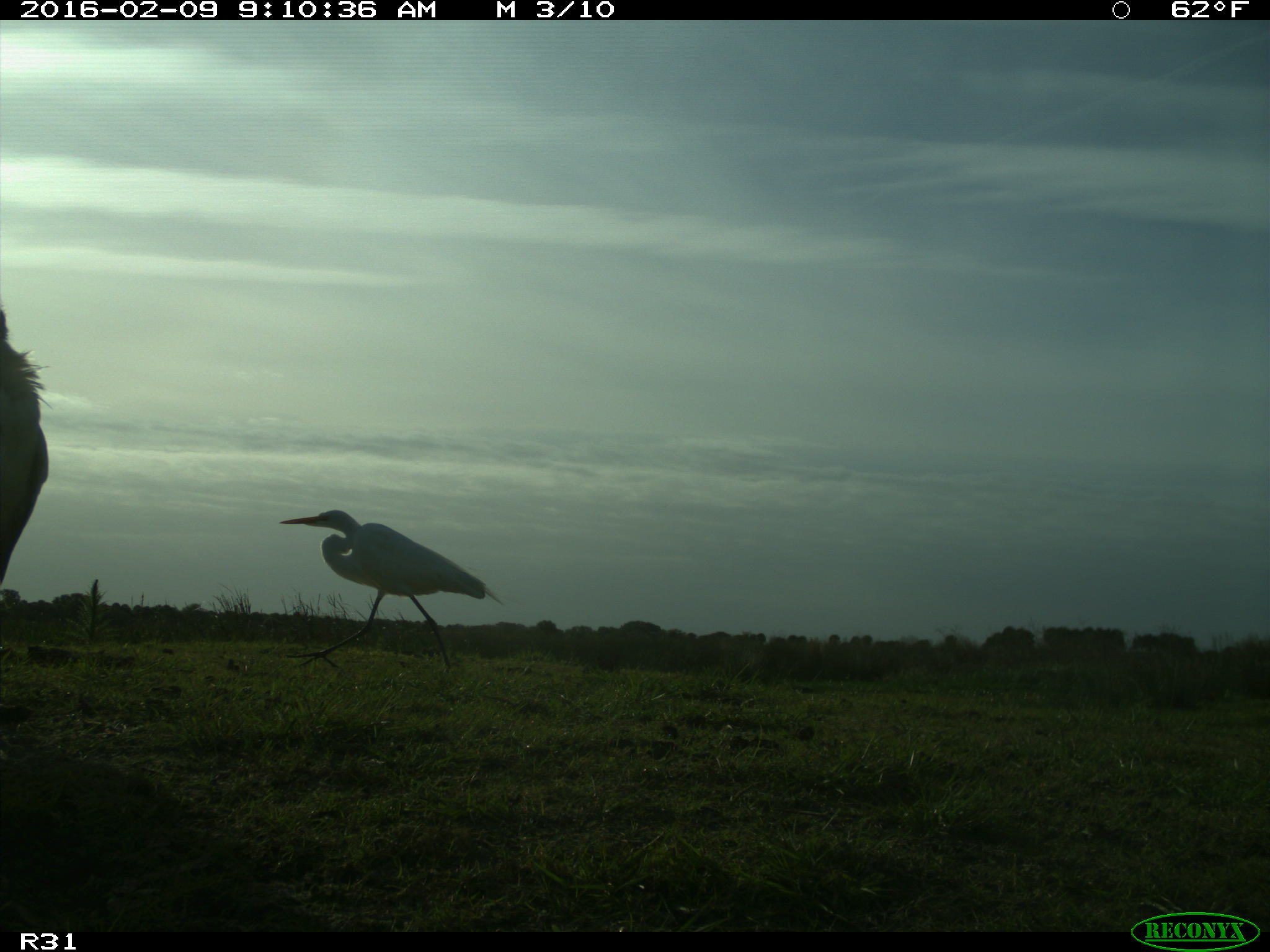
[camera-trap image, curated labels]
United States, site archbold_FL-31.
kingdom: Animalia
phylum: Chordata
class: Aves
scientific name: Aves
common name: birds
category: unidentified bird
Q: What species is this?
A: Unidentified bird (birds) (Aves).